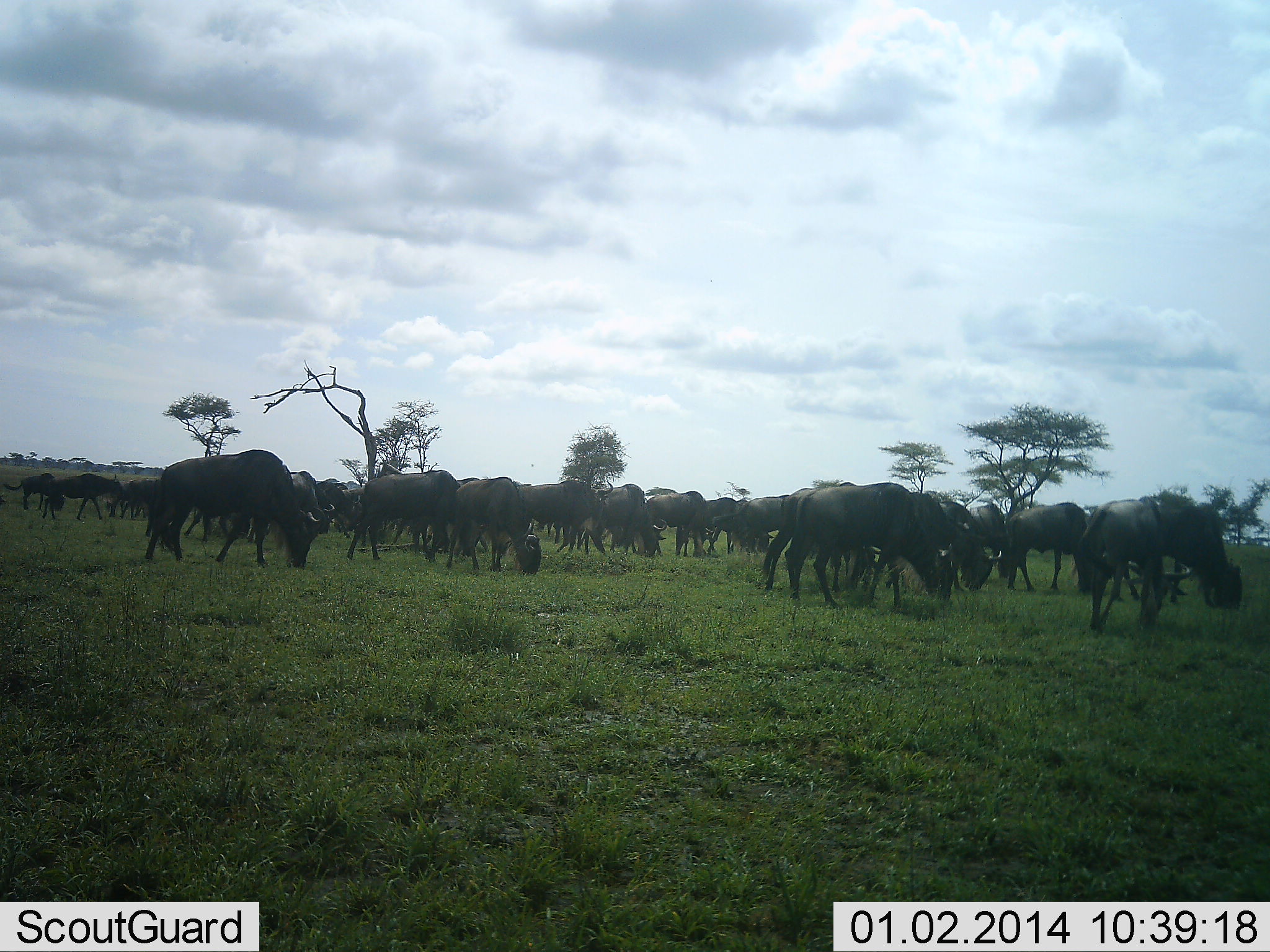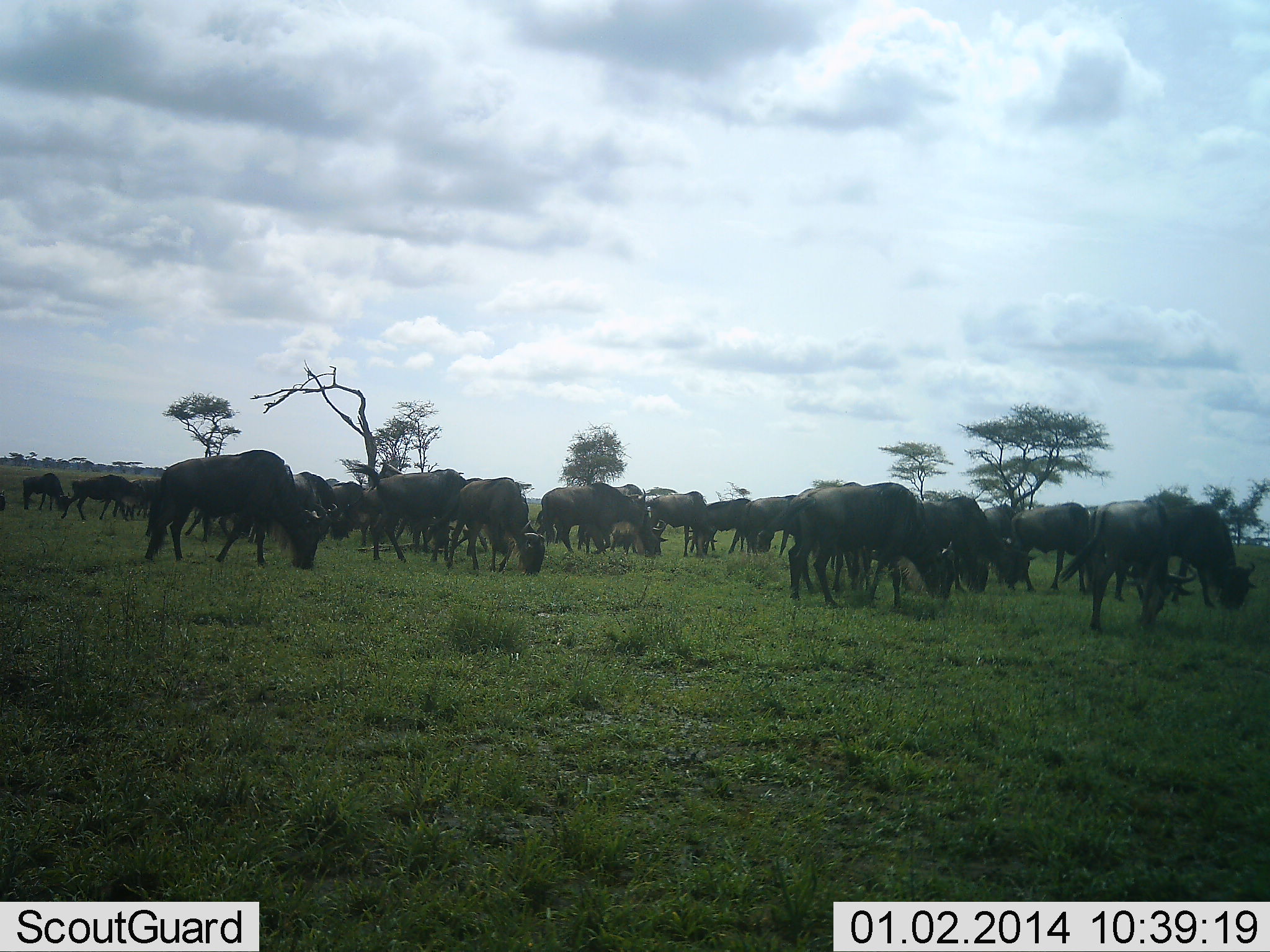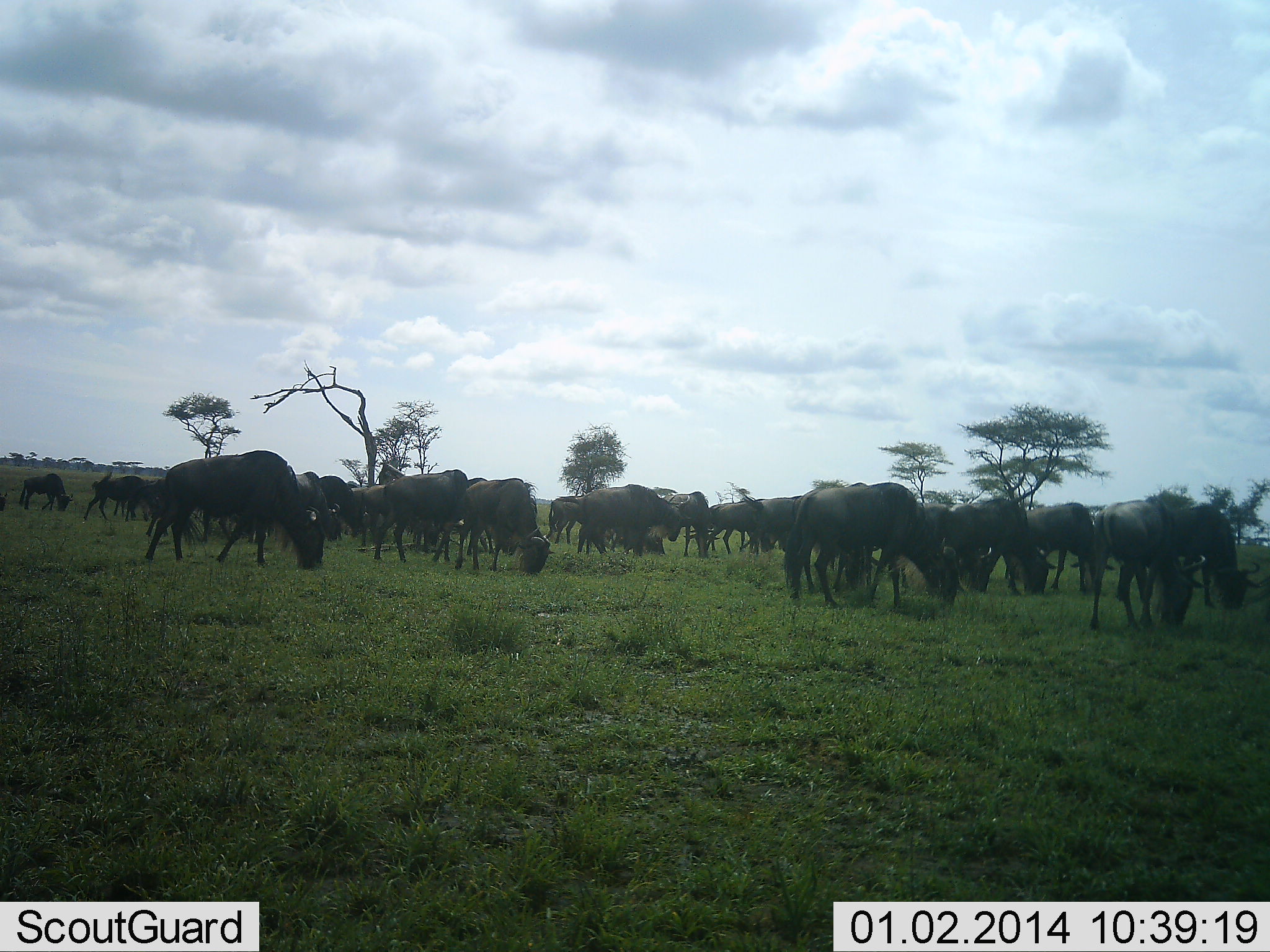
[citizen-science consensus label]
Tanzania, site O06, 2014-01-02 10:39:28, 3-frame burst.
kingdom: Animalia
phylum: Chordata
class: Mammalia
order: Artiodactyla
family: Bovidae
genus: Connochaetes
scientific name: Connochaetes taurinus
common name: blue wildebeest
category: wildebeest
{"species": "wildebeest (blue wildebeest) (Connochaetes taurinus)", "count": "11-50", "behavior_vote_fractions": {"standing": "20%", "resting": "0%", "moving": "30%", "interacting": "0%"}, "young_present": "0%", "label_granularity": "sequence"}